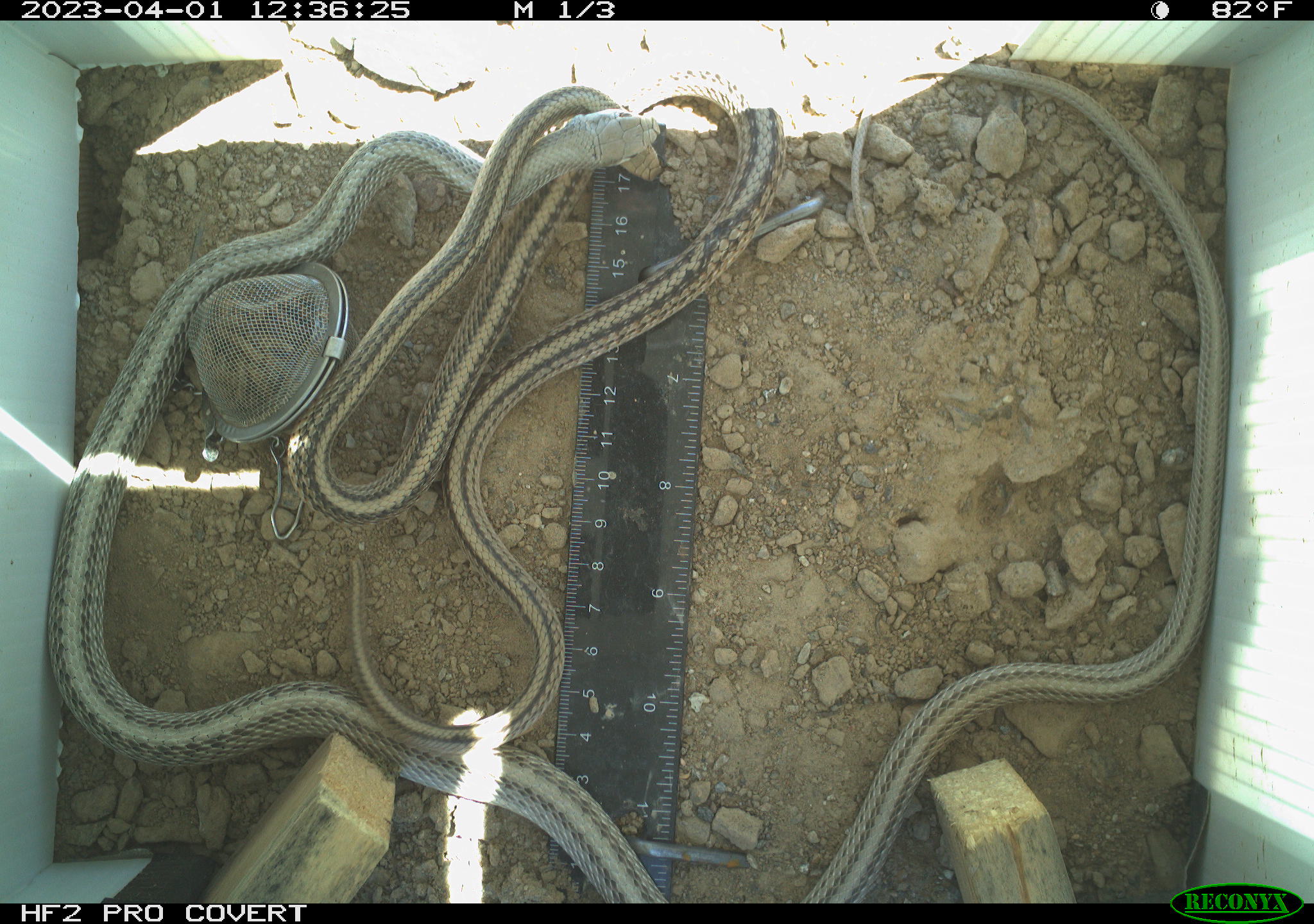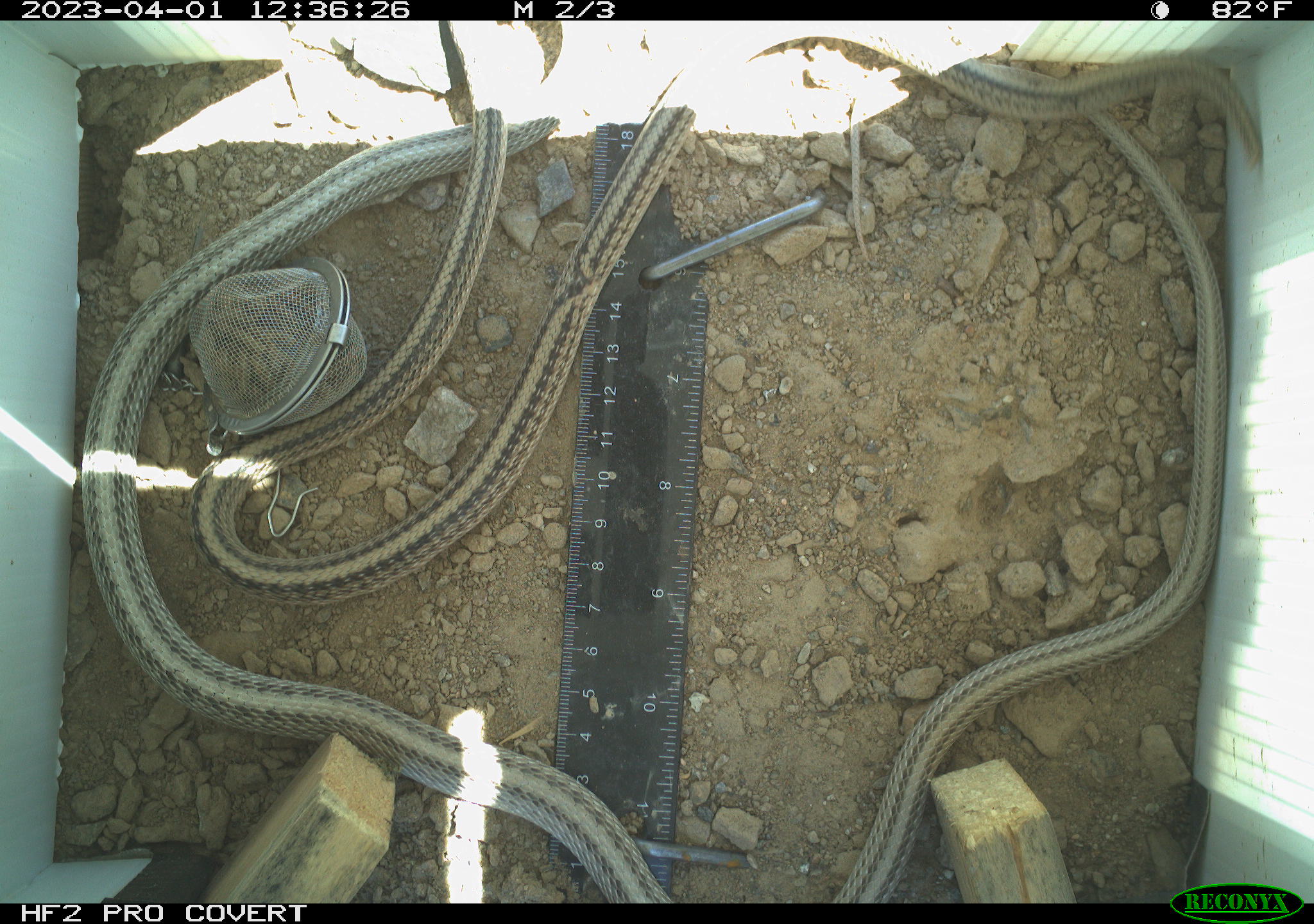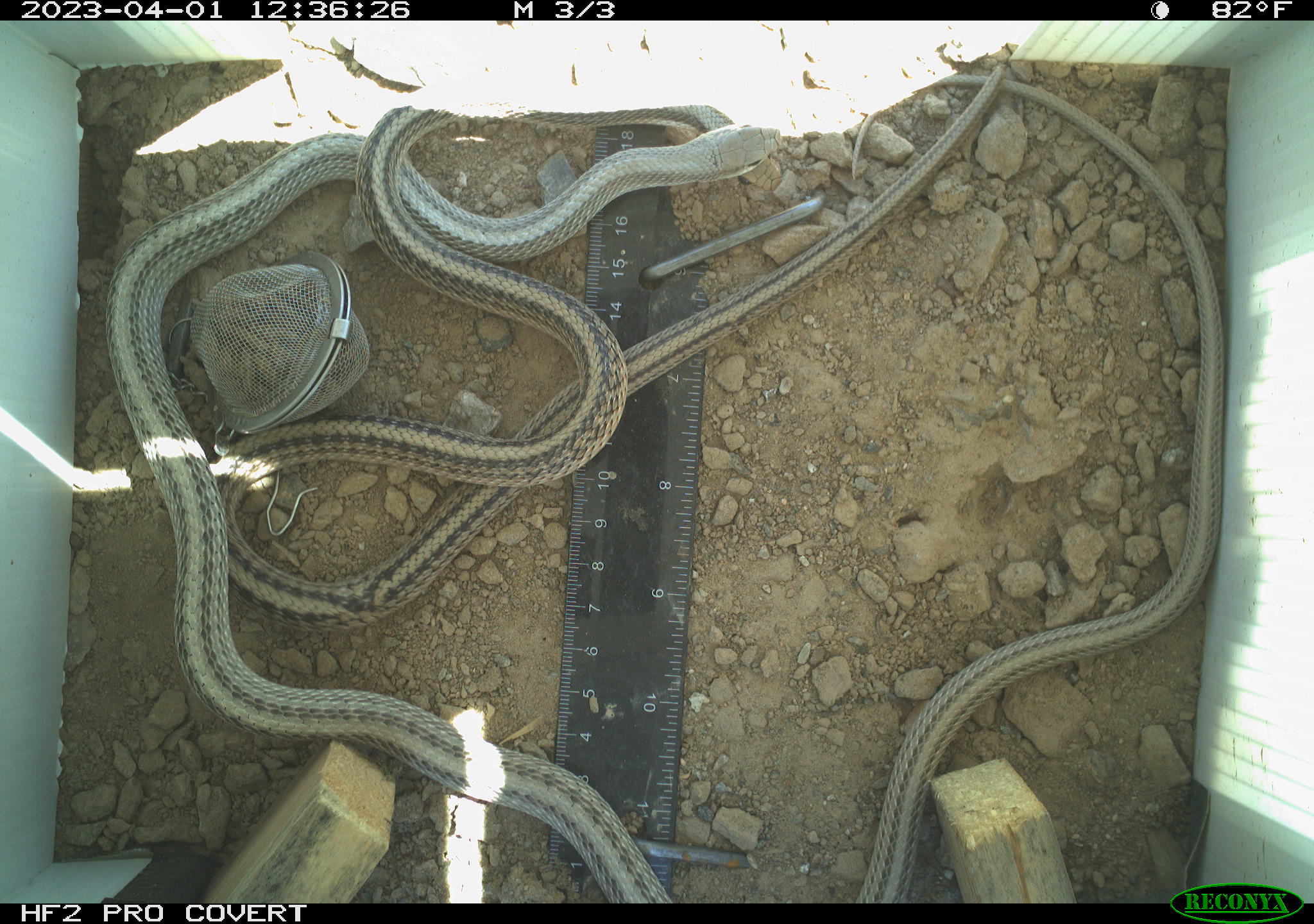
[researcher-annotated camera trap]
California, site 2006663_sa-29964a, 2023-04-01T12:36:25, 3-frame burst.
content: unidentified animal